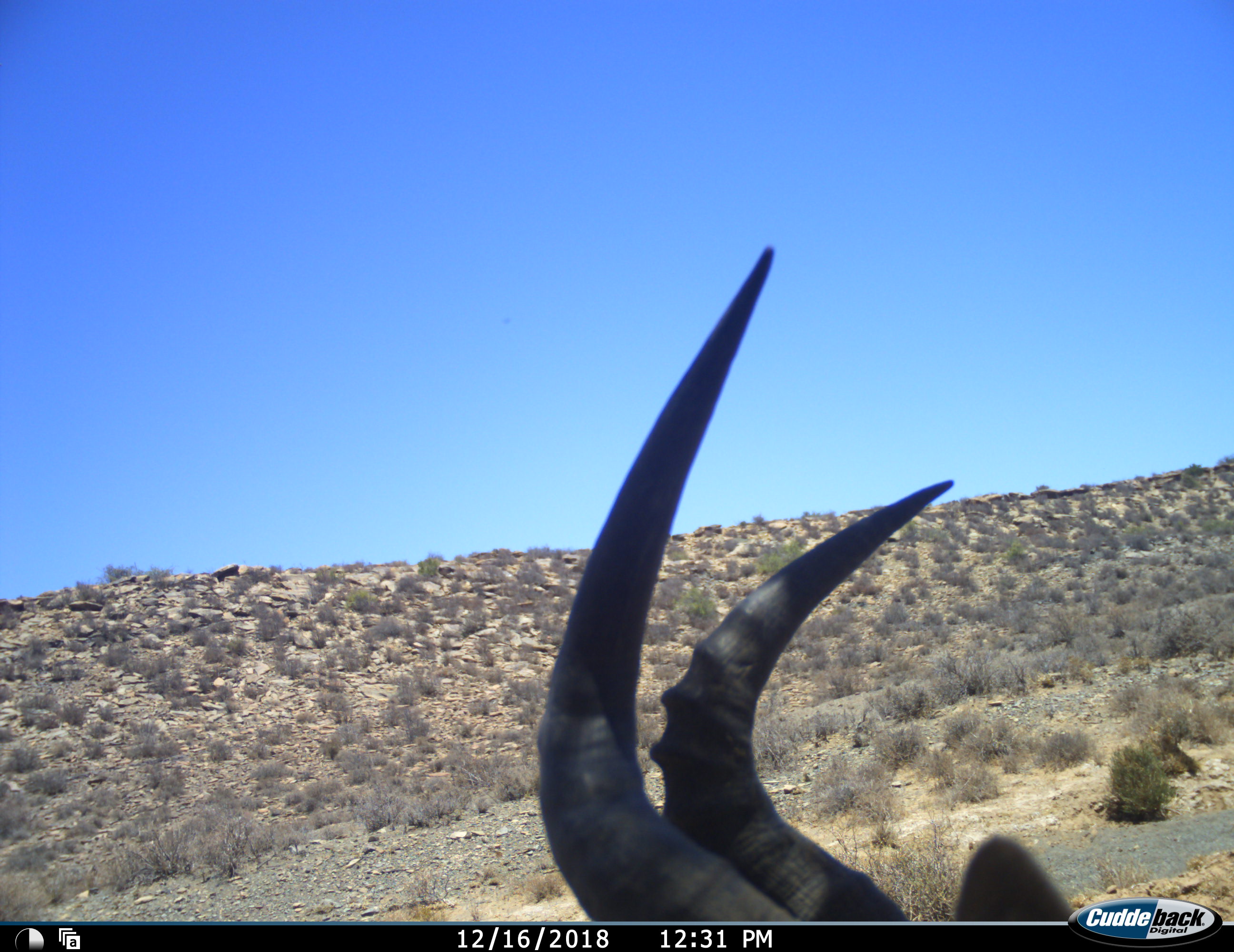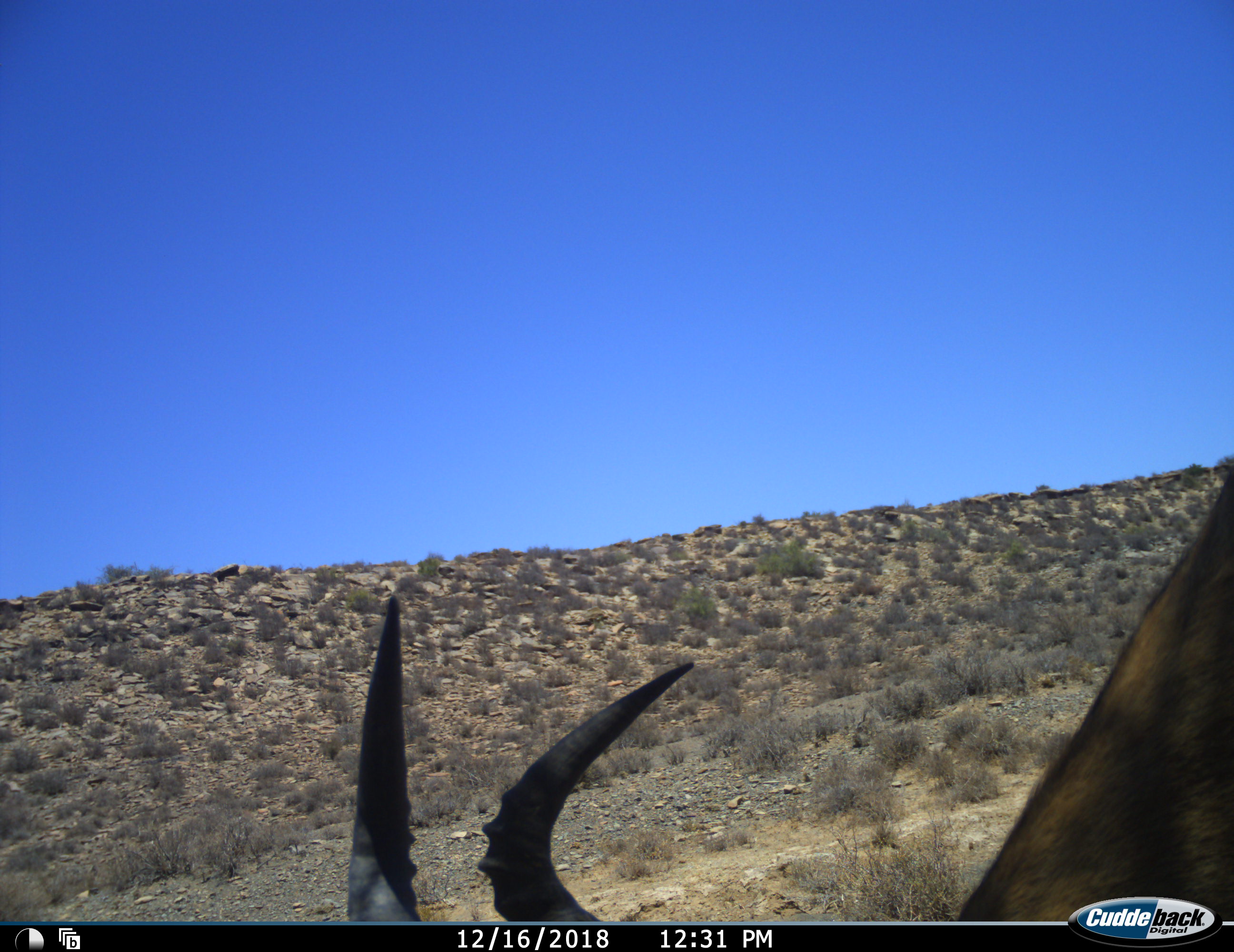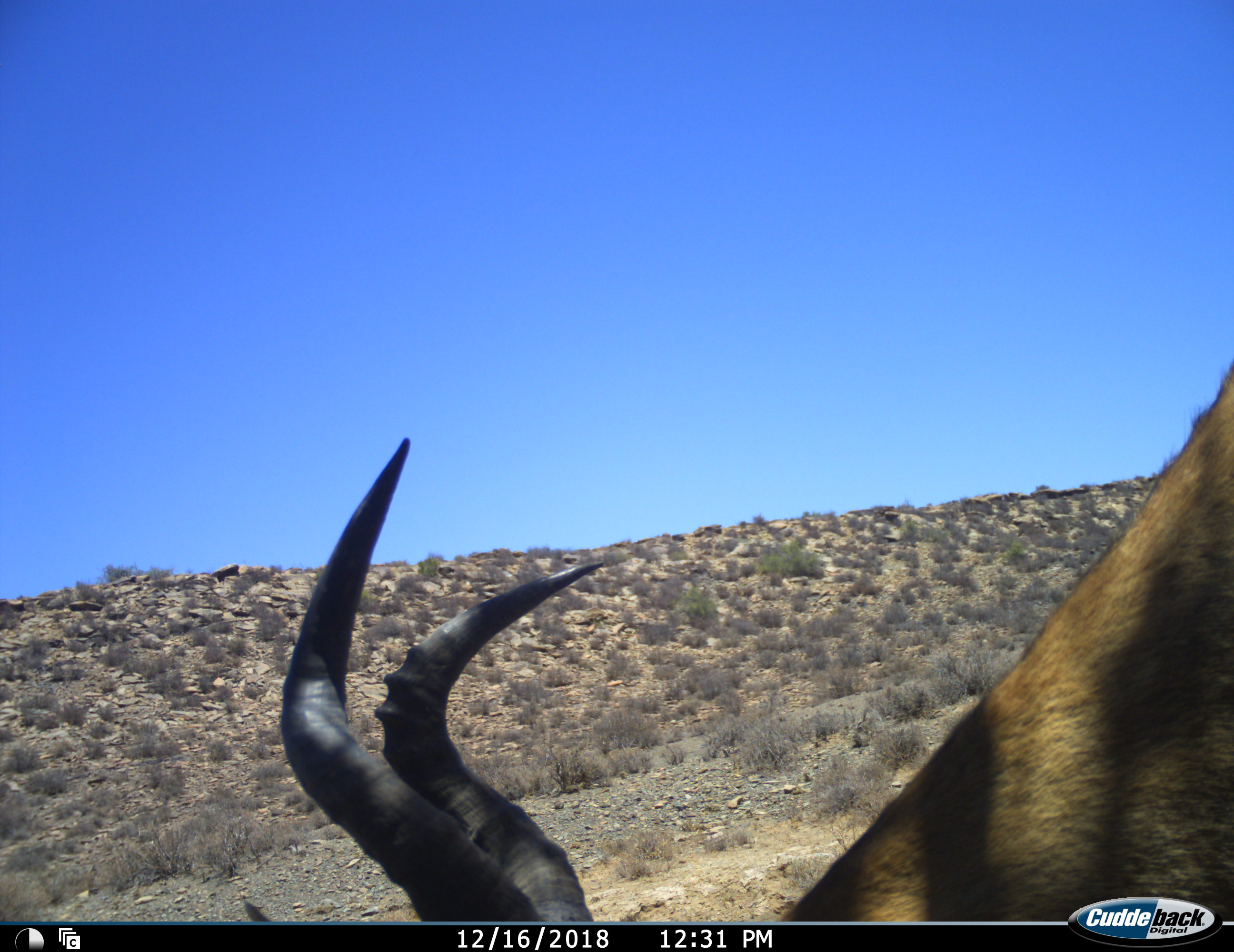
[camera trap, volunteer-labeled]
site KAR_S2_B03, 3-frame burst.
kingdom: Animalia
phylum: Chordata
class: Mammalia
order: Artiodactyla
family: Bovidae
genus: Alcelaphus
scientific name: Alcelaphus buselaphus caama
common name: red hartebeest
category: hartebeestred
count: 1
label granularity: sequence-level